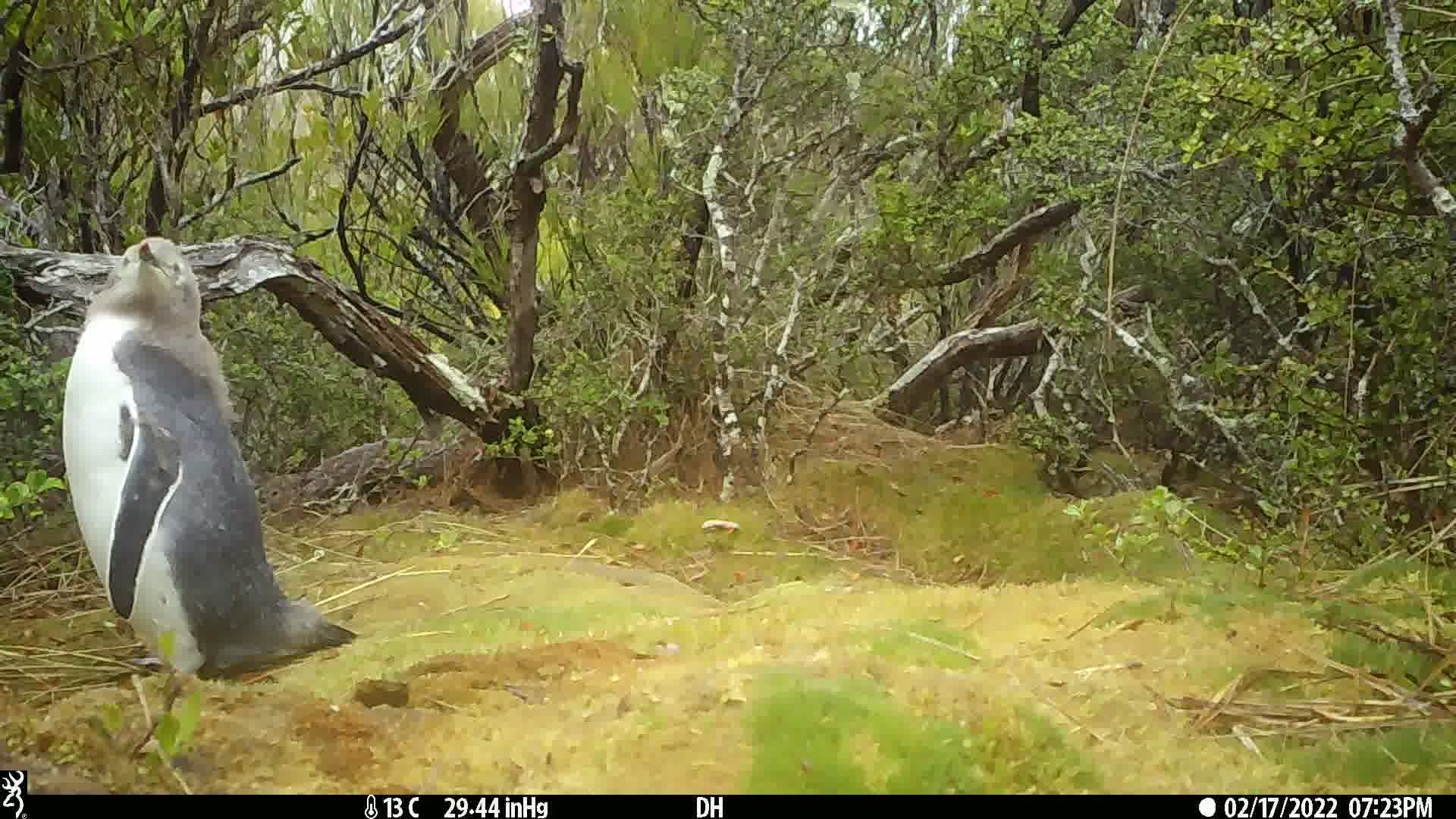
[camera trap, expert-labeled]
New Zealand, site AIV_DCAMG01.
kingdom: Animalia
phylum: Chordata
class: Aves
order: Sphenisciformes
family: Spheniscidae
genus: Megadyptes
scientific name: Megadyptes antipodes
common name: yellow-eyed penguin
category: yellow eyed penguin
Yellow eyed penguin (yellow-eyed penguin) (Megadyptes antipodes).